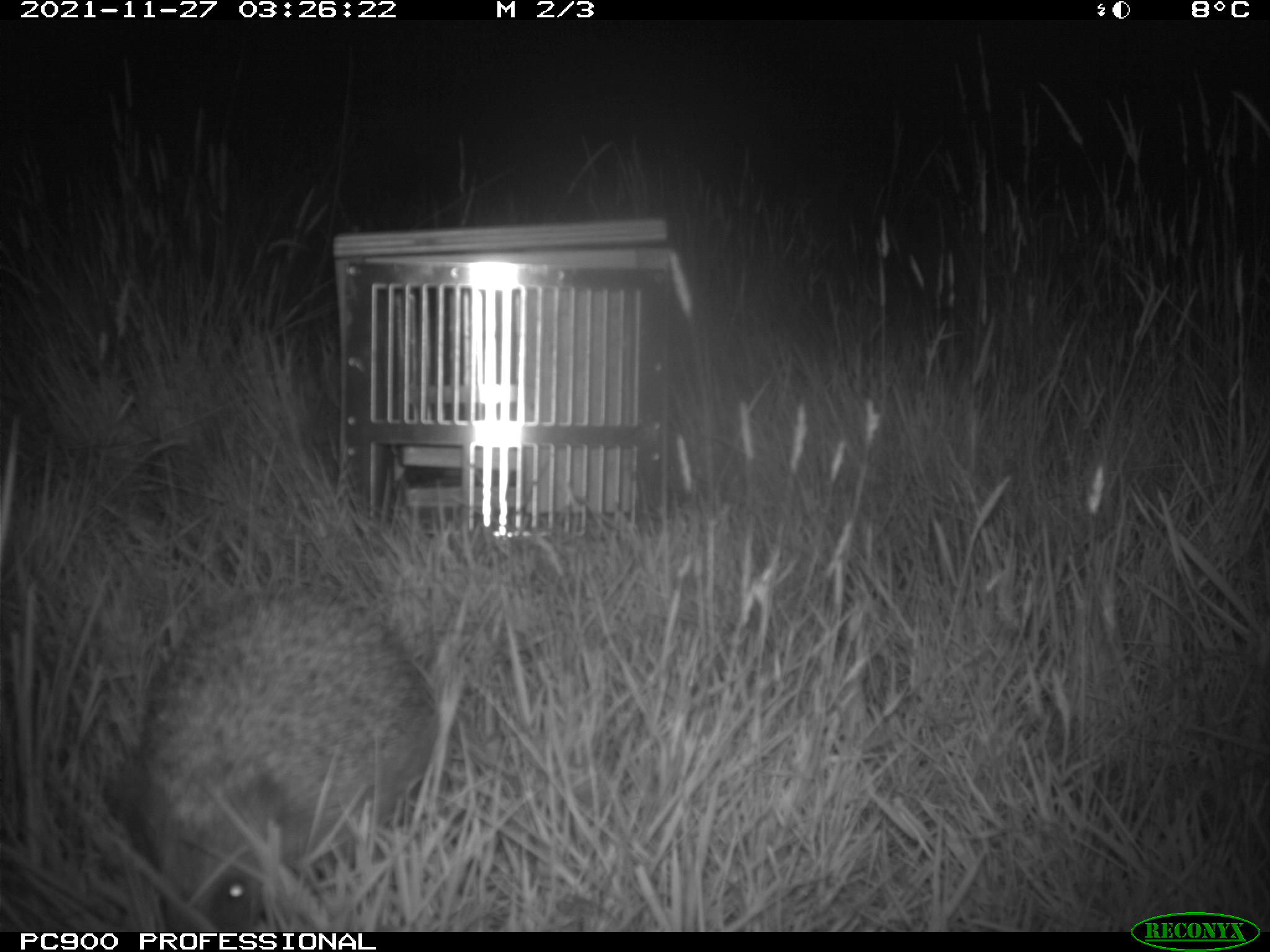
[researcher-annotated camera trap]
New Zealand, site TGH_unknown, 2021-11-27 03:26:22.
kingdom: Animalia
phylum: Chordata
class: Mammalia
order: Eulipotyphla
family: Erinaceidae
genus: Erinaceus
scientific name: Erinaceus europaeus europaeus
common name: european hedgehog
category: hedgehog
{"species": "hedgehog (european hedgehog) (Erinaceus europaeus europaeus)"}